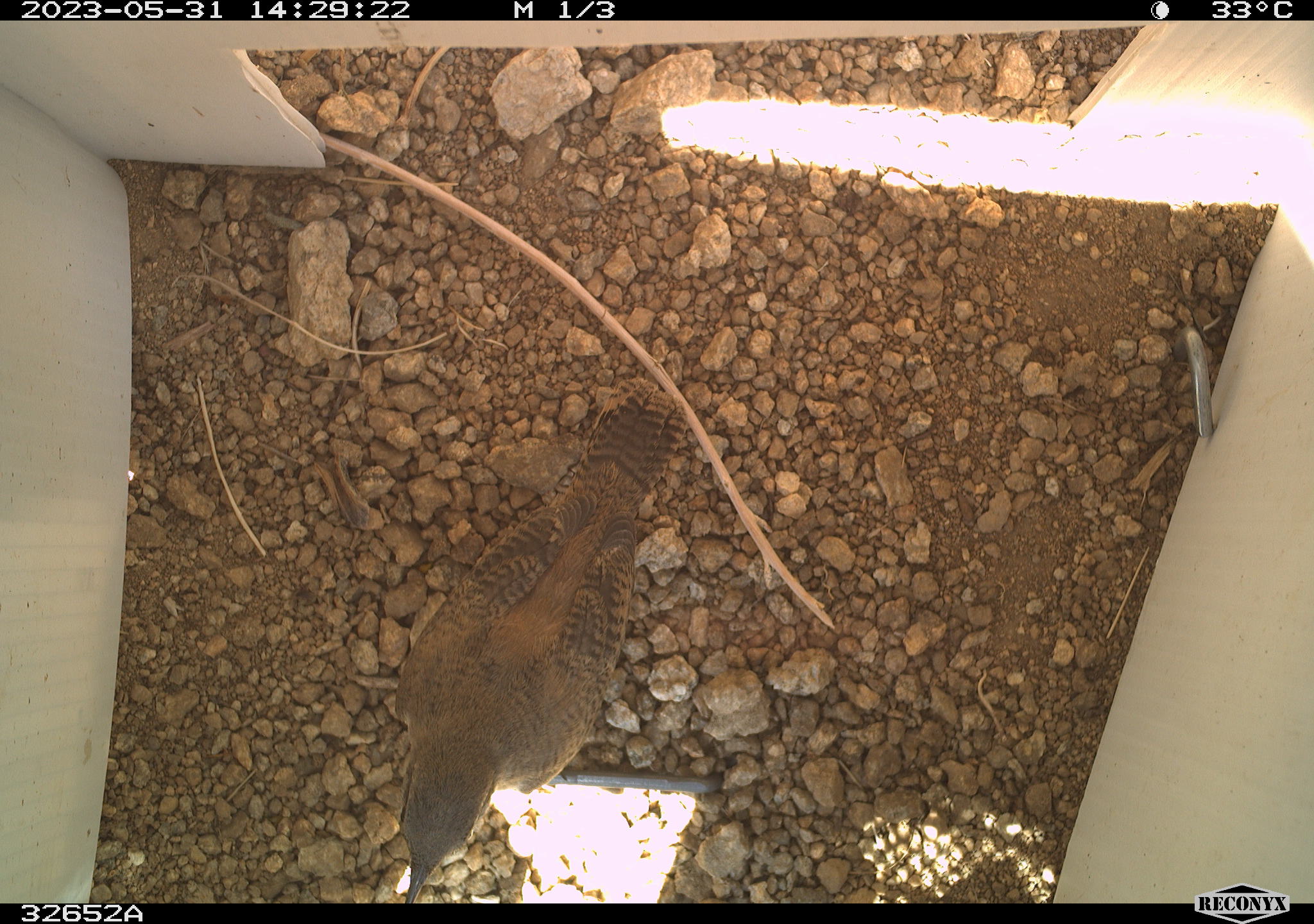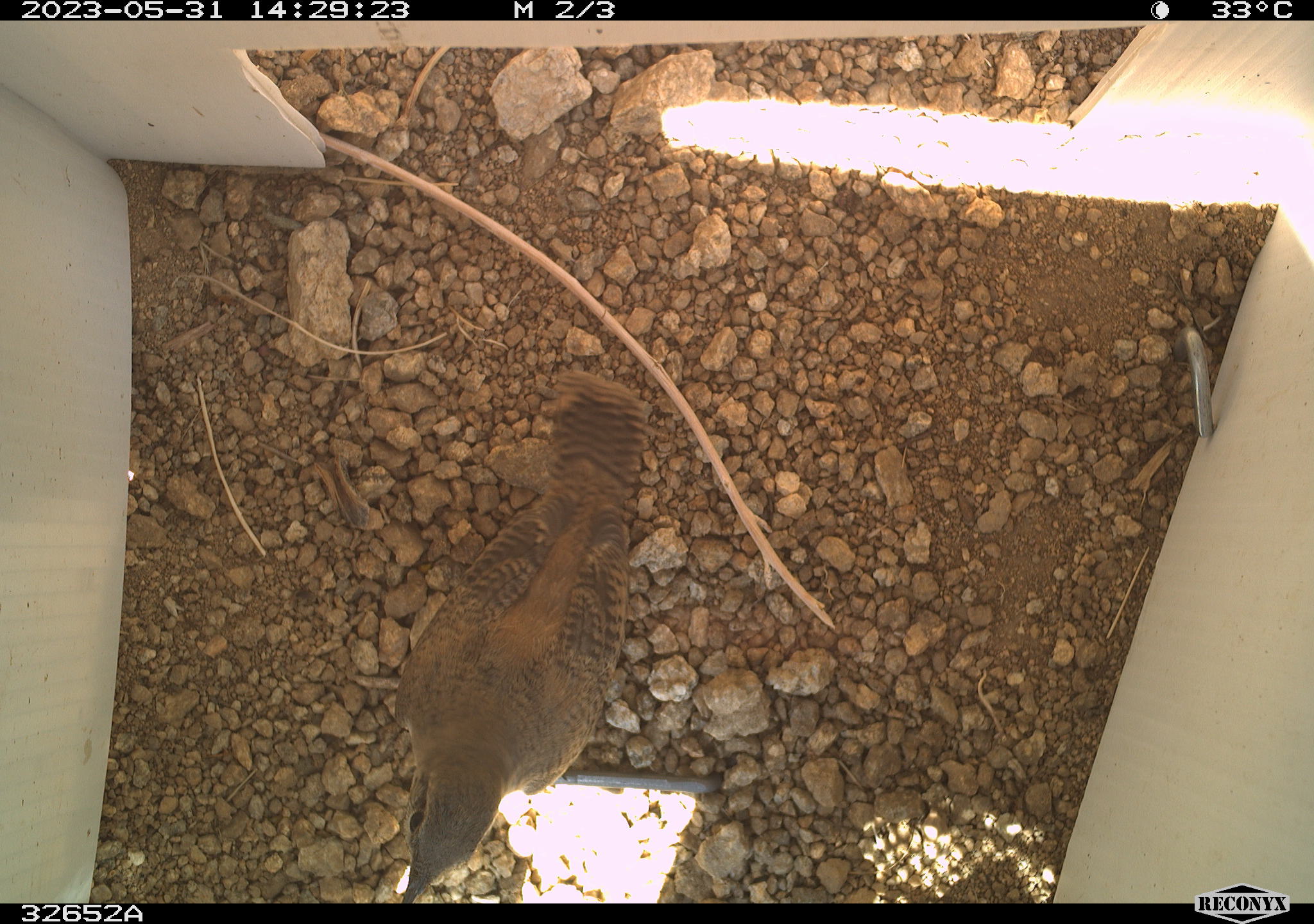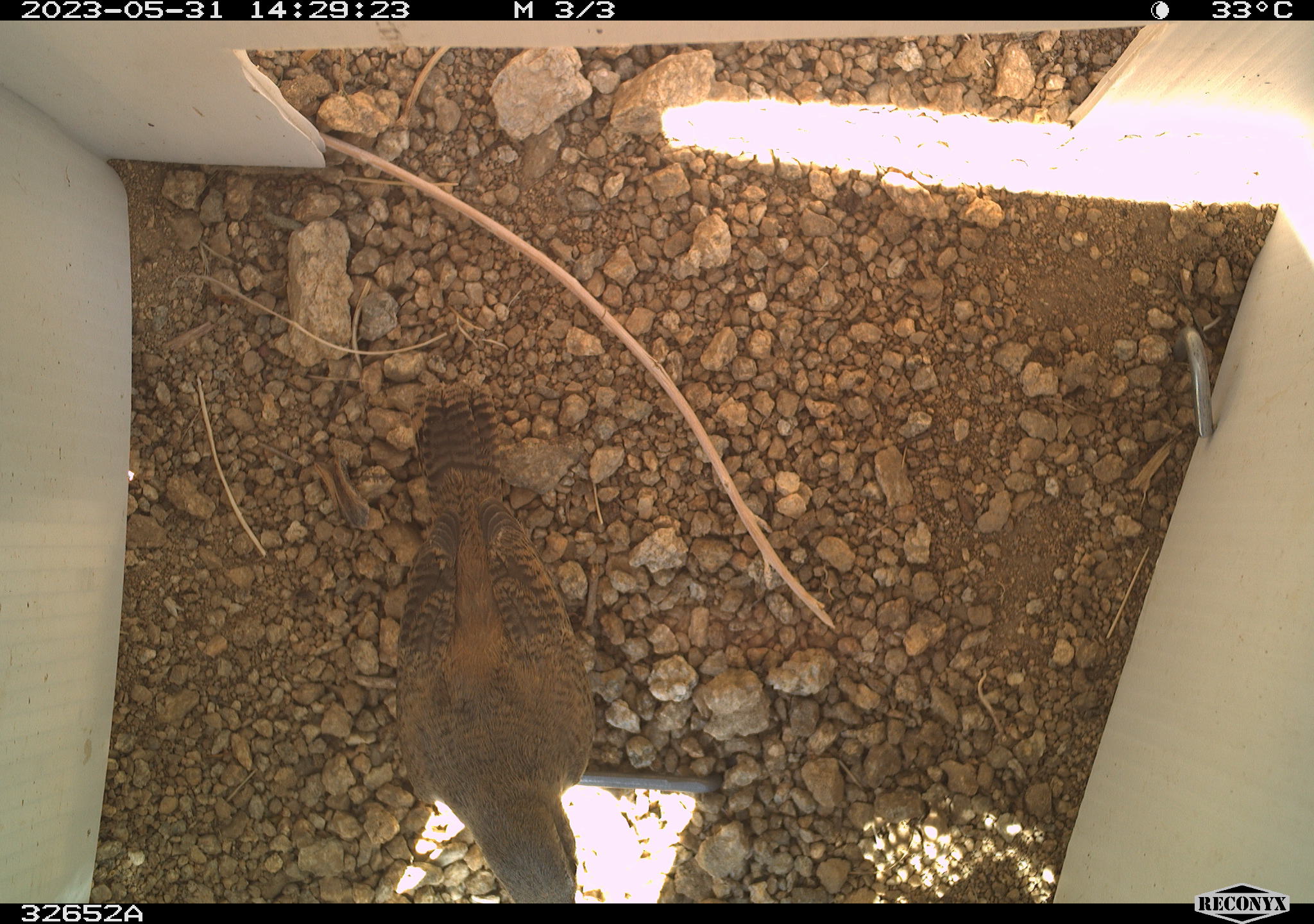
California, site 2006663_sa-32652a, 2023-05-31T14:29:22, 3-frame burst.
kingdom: Animalia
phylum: Chordata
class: Aves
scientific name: Aves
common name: bird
Bird (Aves).